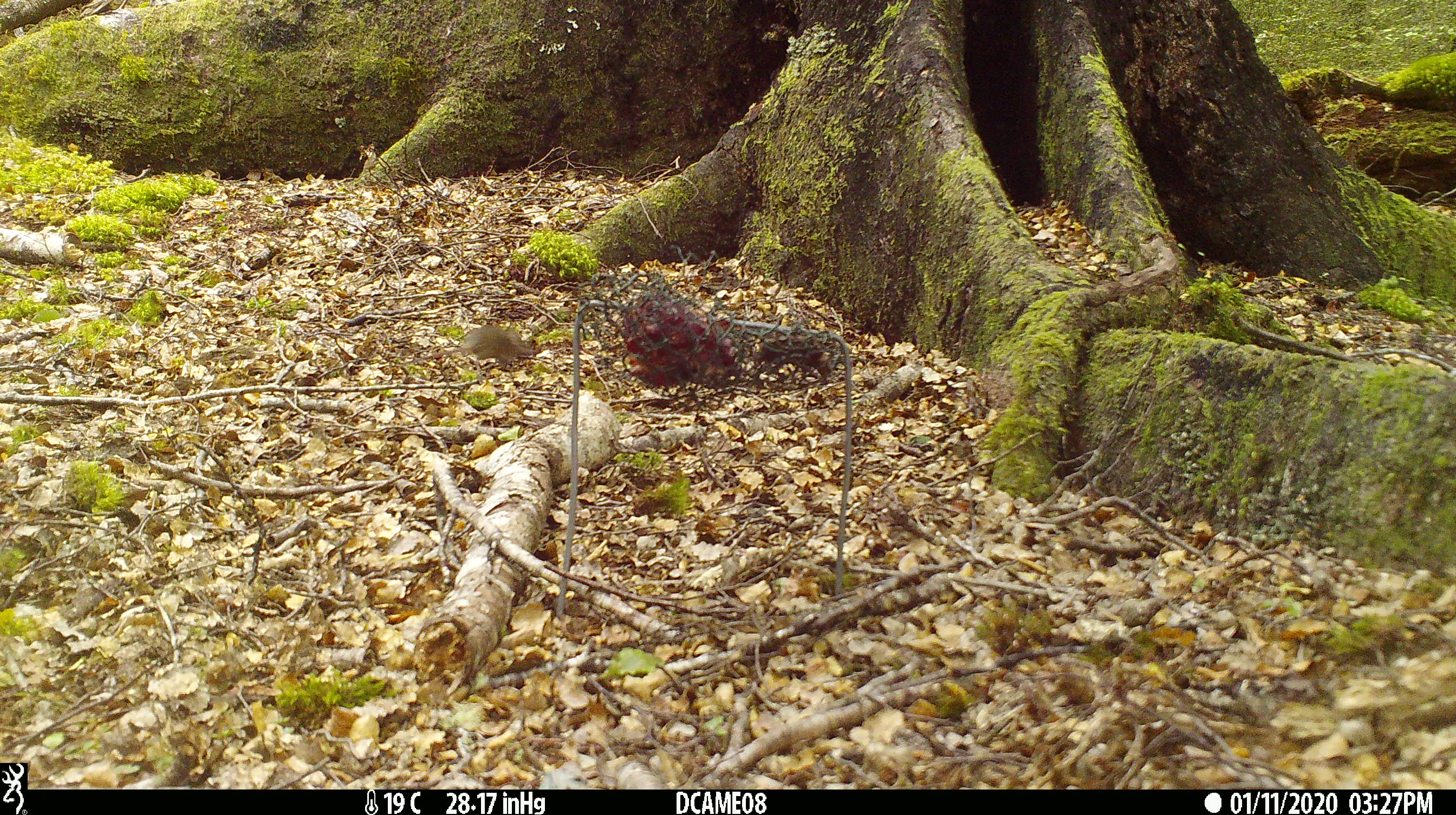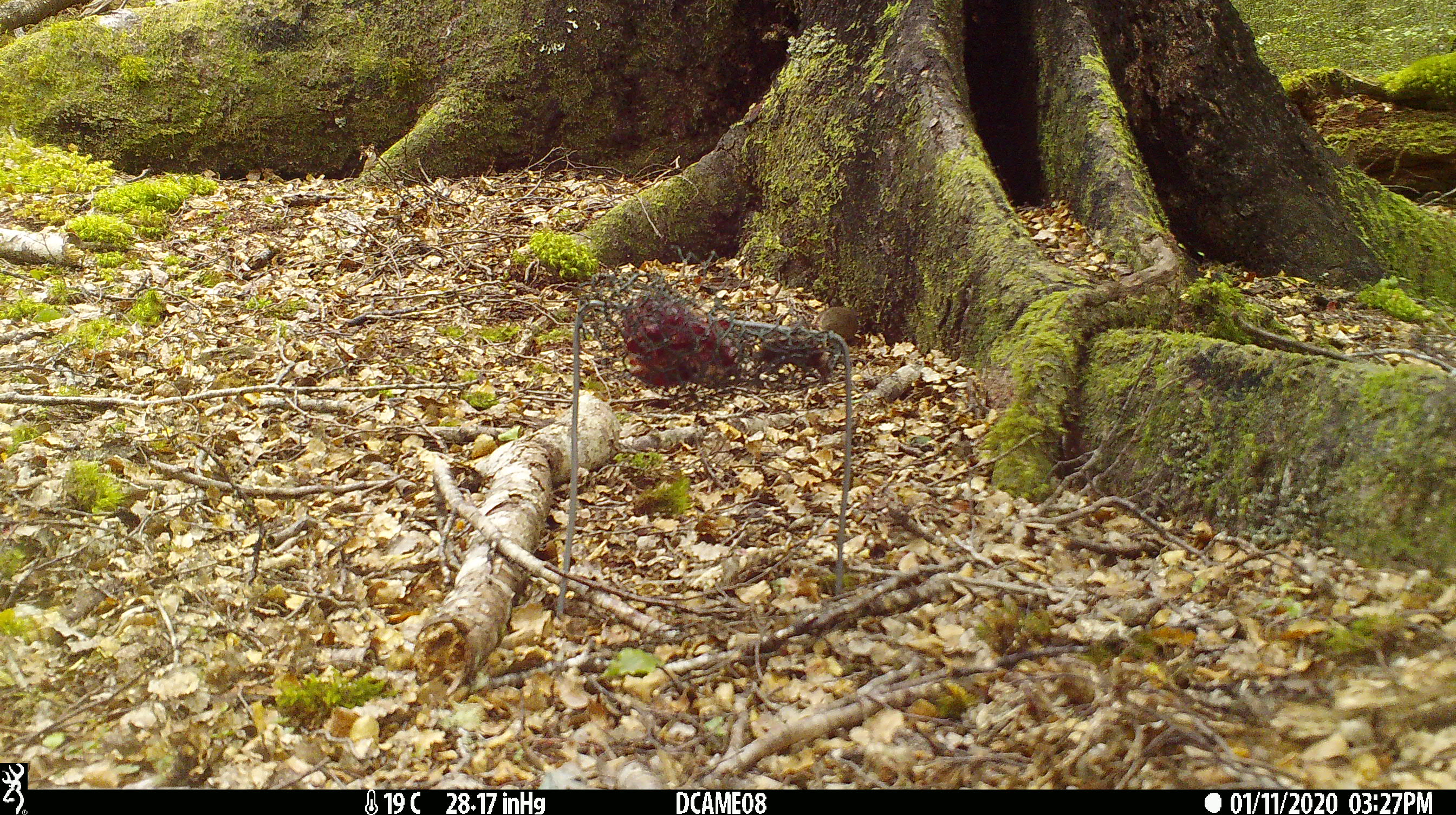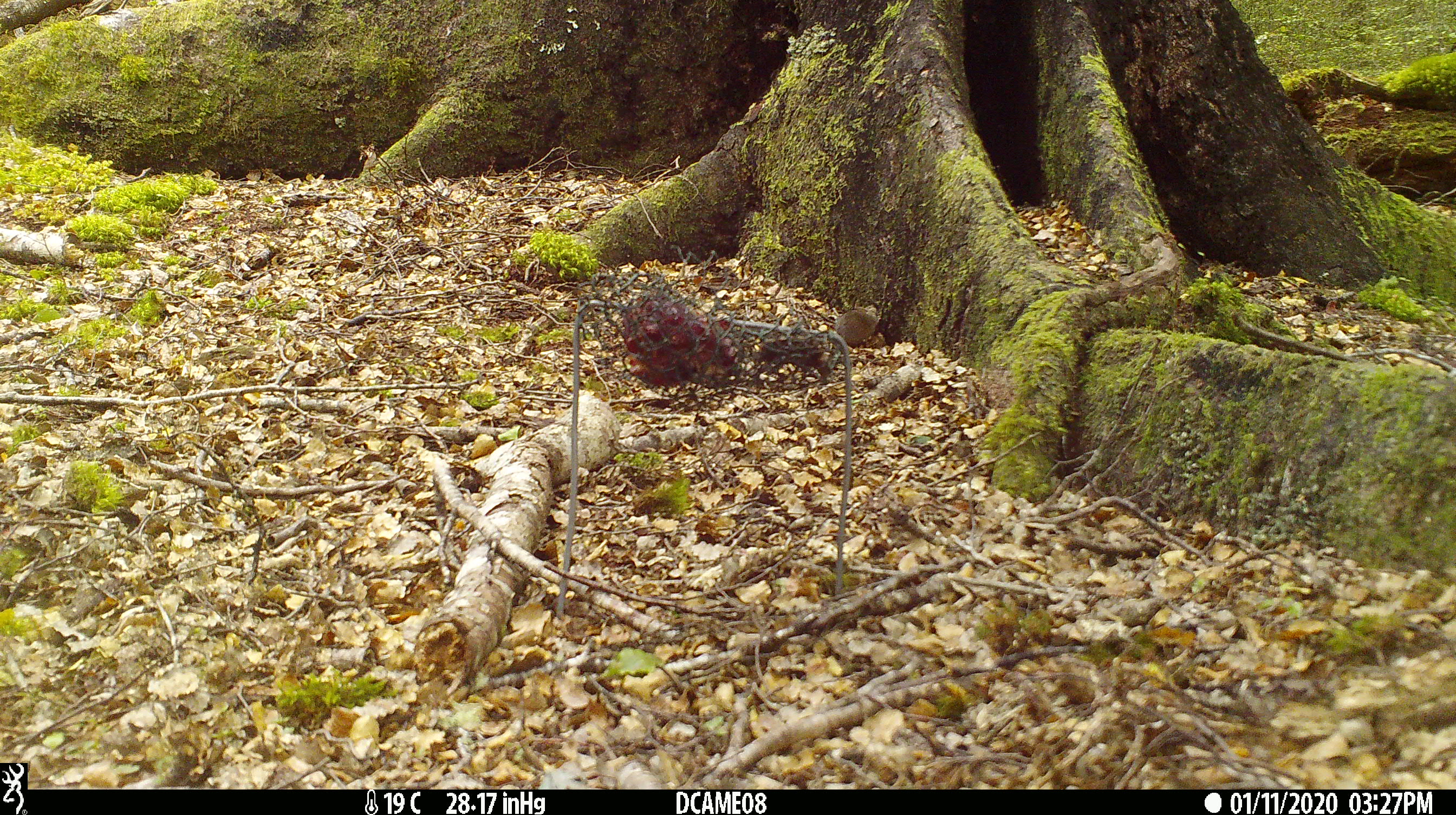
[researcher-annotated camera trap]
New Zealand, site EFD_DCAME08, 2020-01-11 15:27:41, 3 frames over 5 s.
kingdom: Animalia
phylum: Chordata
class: Mammalia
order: Rodentia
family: Muridae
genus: Mus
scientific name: Mus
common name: mouse